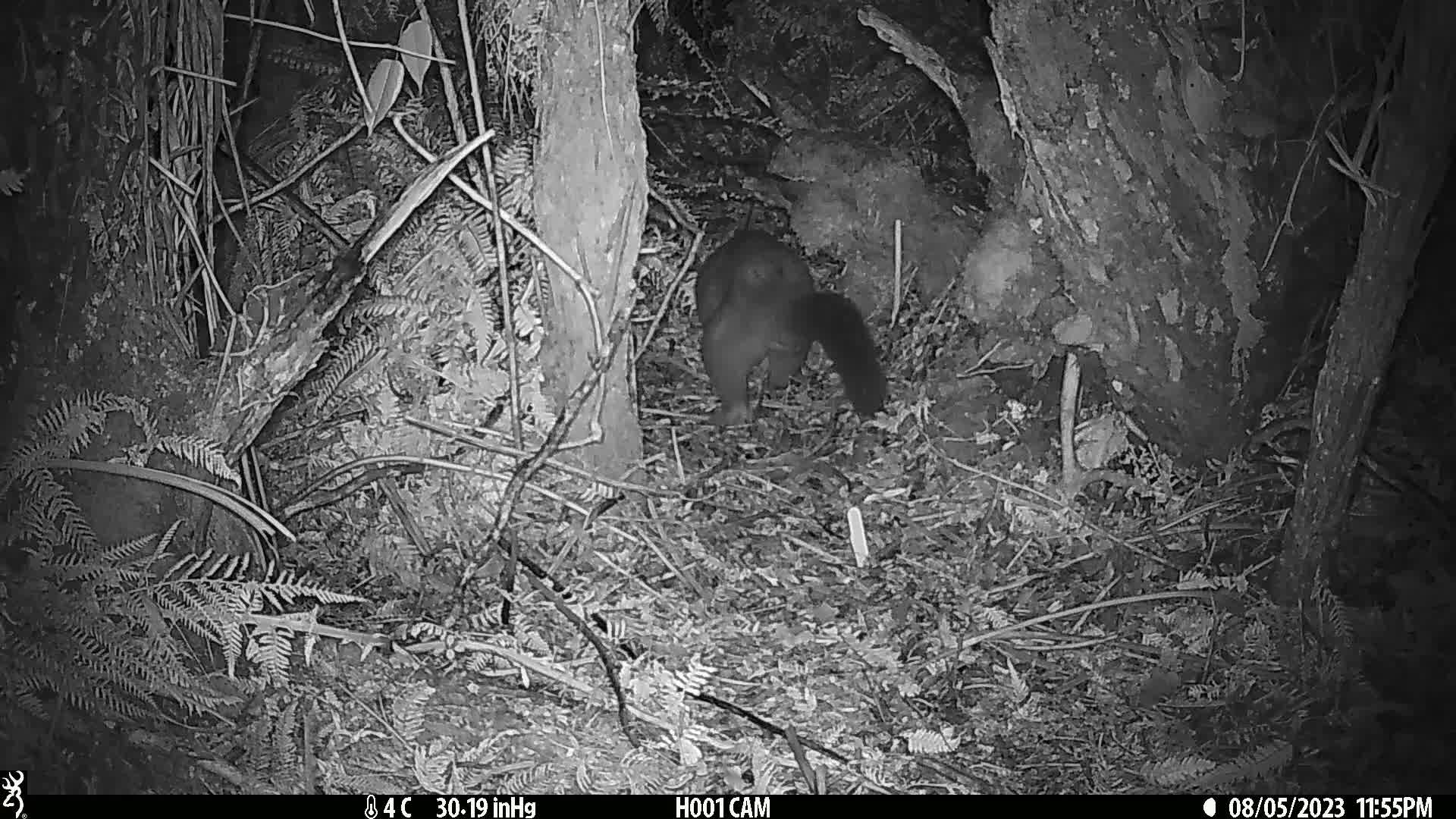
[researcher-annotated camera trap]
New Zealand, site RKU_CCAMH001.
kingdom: Animalia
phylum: Chordata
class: Mammalia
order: Diprotodontia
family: Phalangeridae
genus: Trichosurus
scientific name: Trichosurus vulpecula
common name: common brushtail possum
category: possum